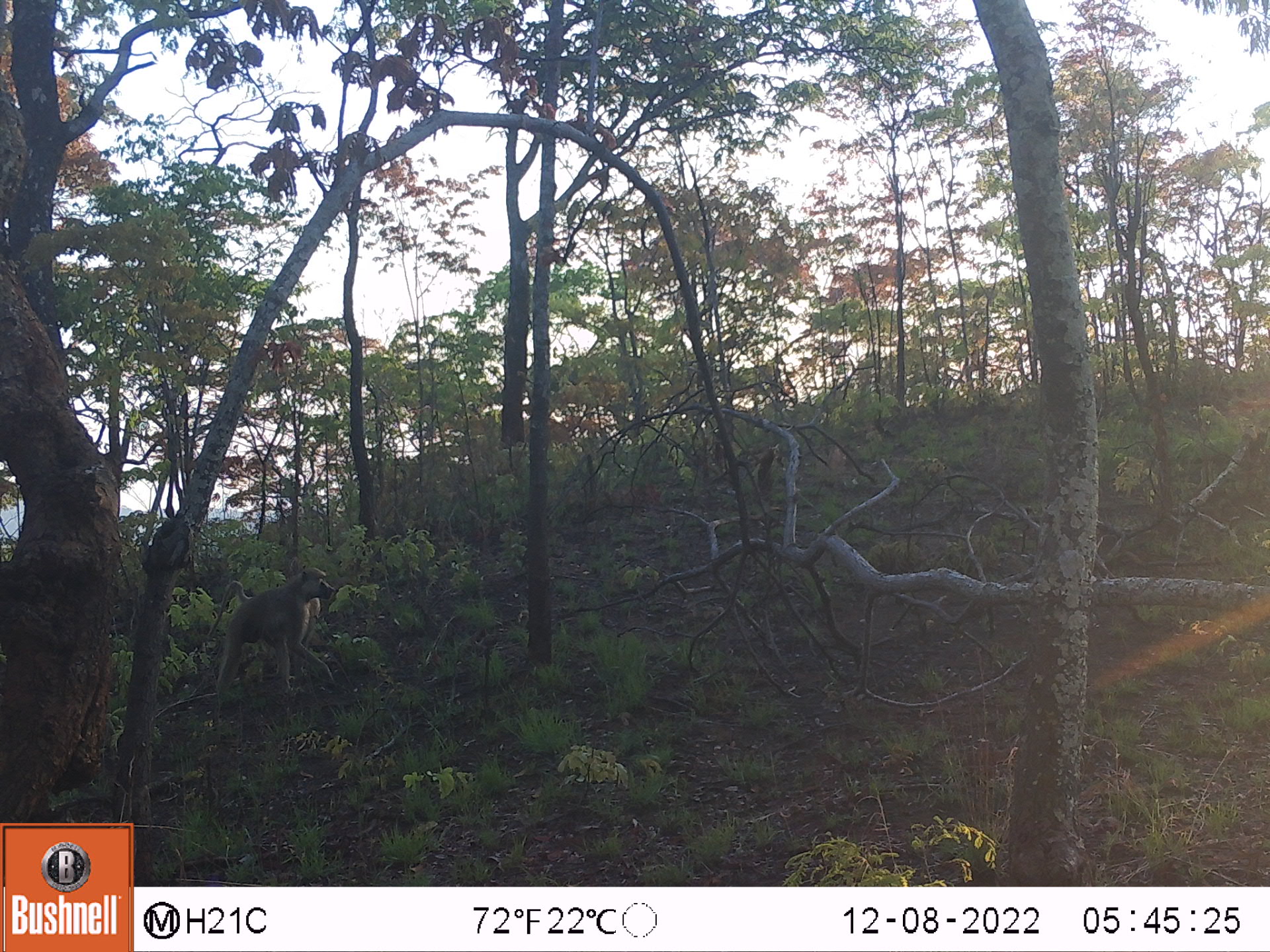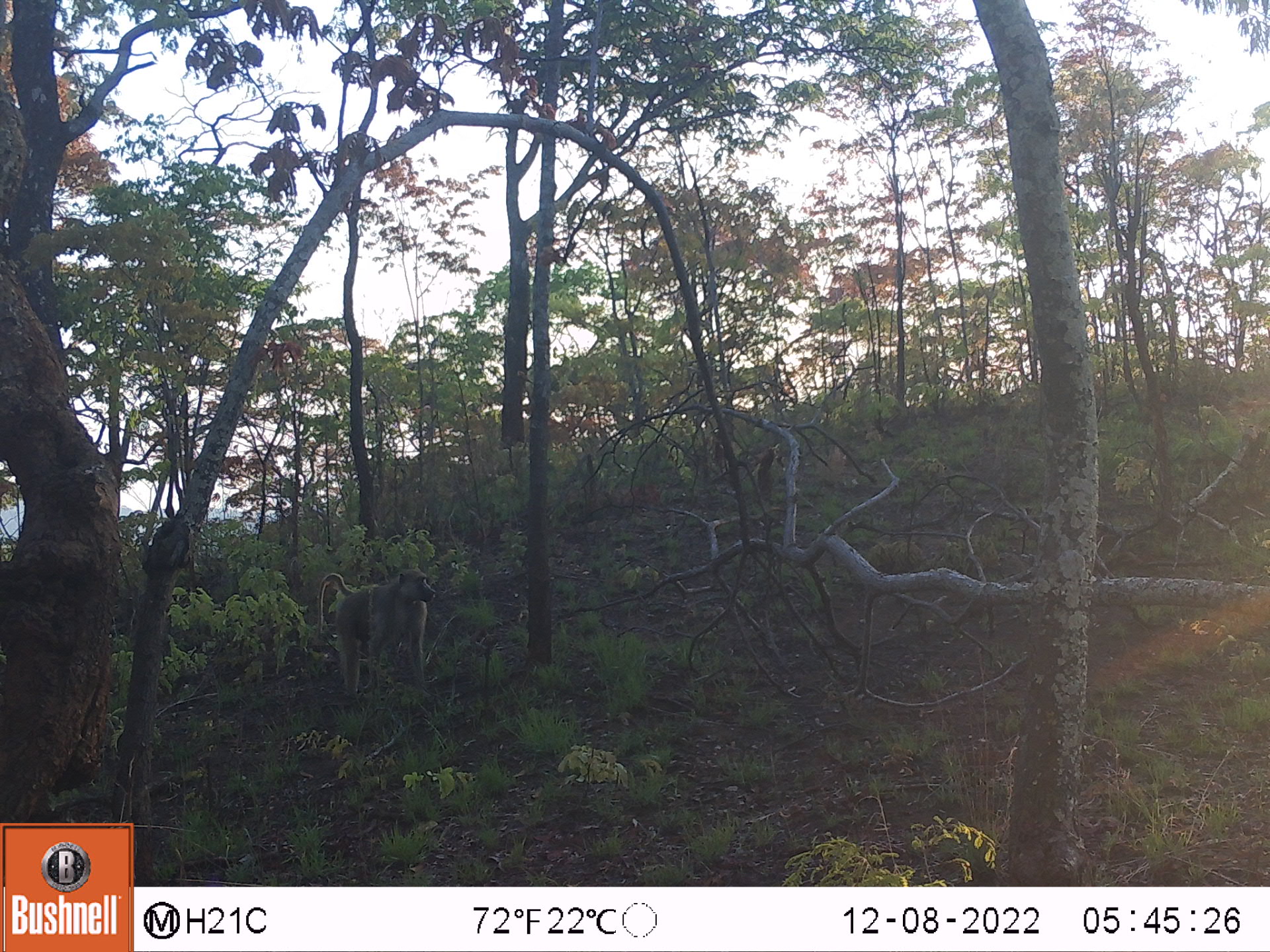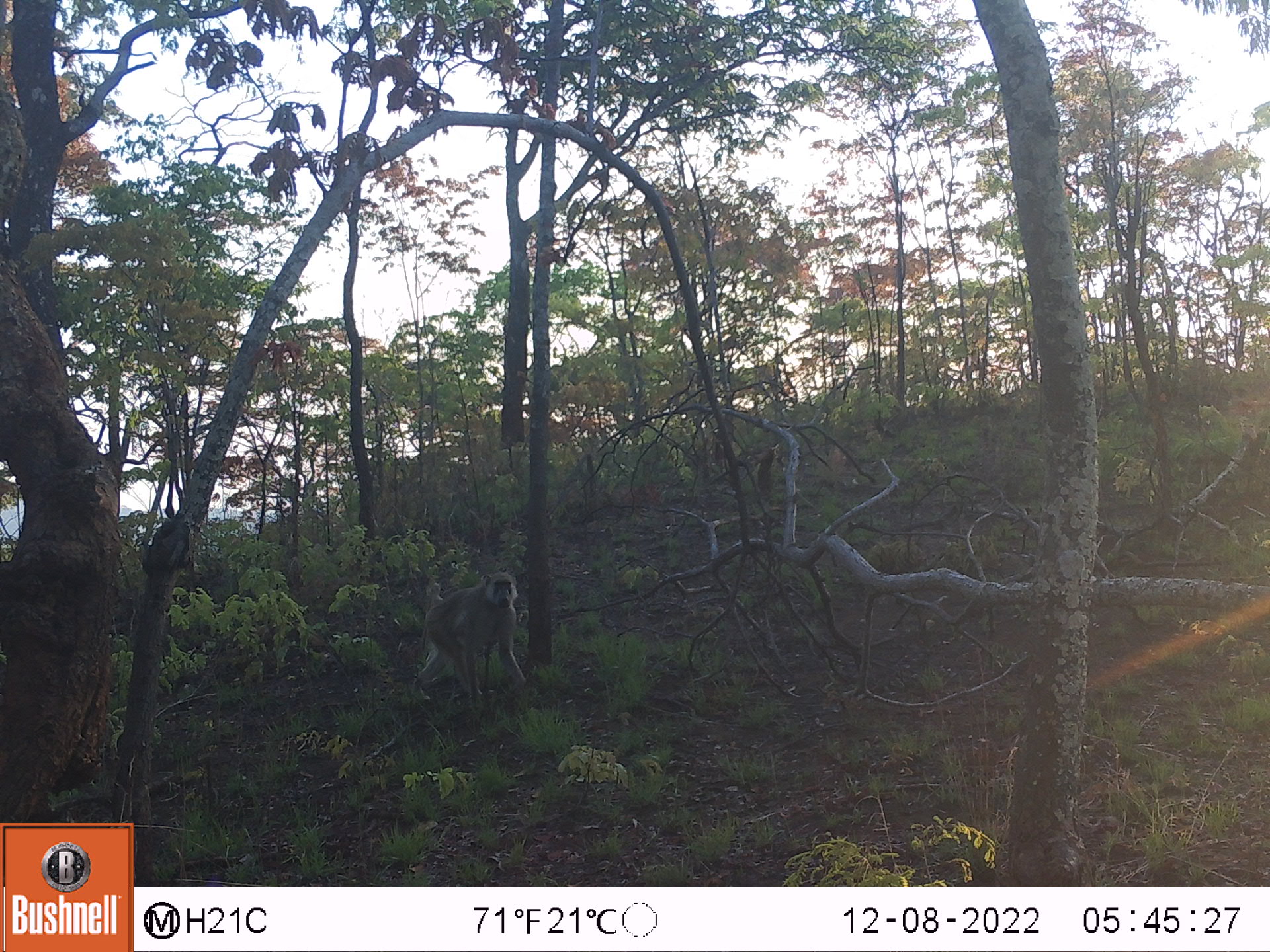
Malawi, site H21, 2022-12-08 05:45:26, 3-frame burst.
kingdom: Animalia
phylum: Chordata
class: Mammalia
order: Primates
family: Cercopithecidae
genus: Papio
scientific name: Papio cynocephalus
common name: yellow baboon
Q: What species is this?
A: Yellow baboon (Papio cynocephalus).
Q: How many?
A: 1.